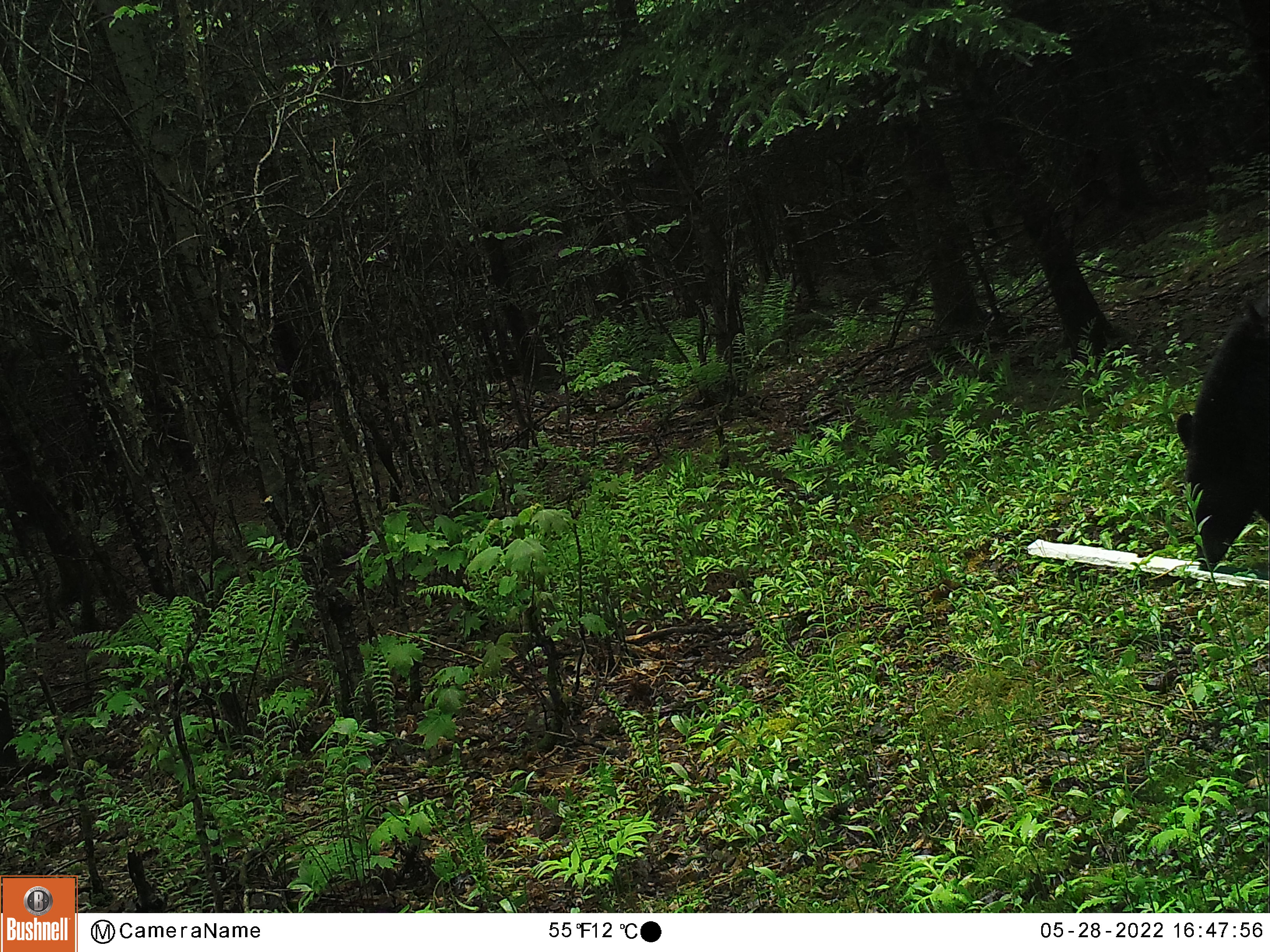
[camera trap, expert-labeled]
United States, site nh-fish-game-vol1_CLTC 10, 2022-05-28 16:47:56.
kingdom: Animalia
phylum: Chordata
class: Mammalia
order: Carnivora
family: Ursidae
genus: Ursus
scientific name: Ursus americanus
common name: black bear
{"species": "black bear (Ursus americanus)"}